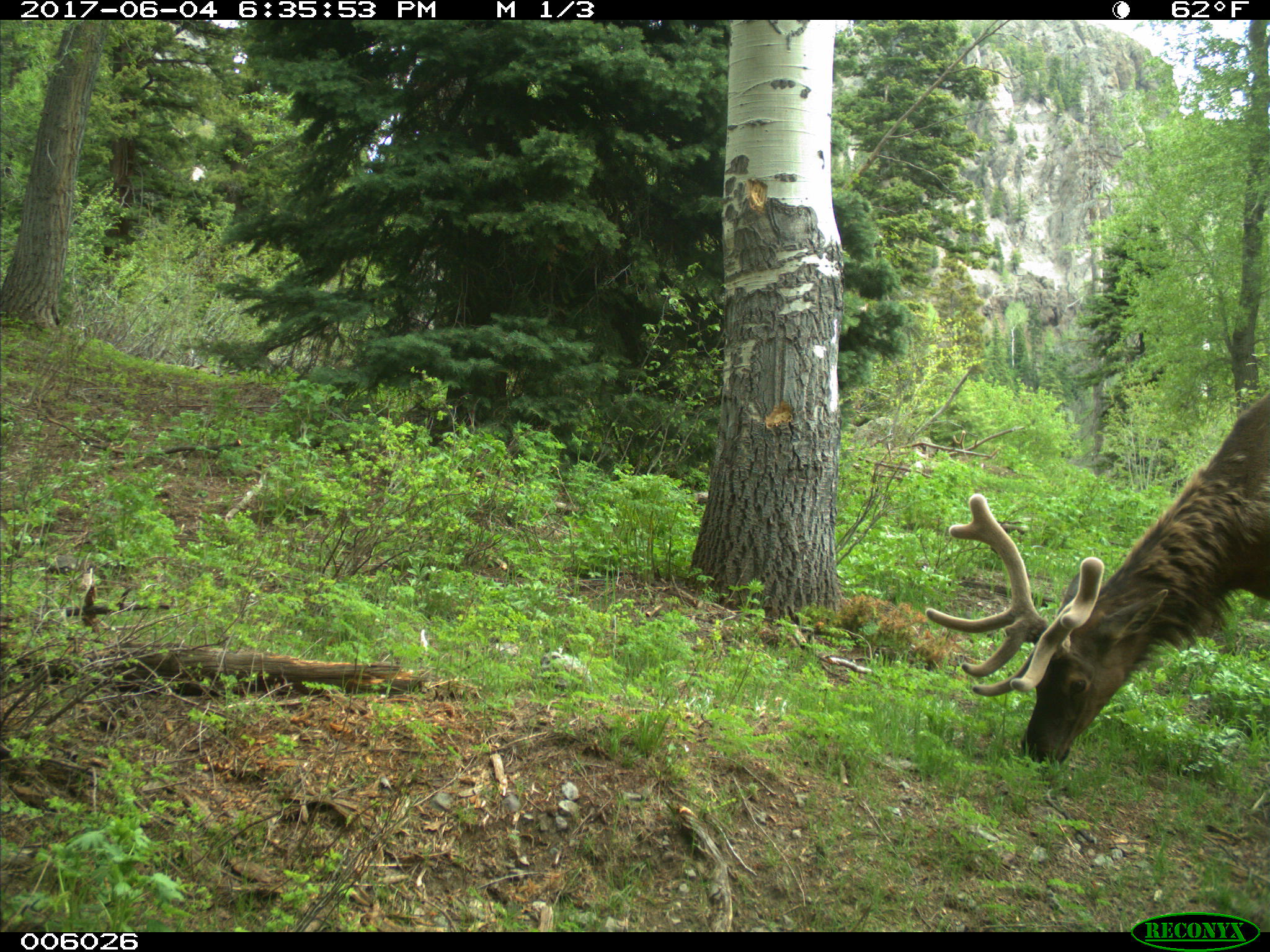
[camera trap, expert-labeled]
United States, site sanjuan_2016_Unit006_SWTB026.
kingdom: Animalia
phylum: Chordata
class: Mammalia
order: Artiodactyla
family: Cervidae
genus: Cervus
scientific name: Cervus elaphus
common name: red deer